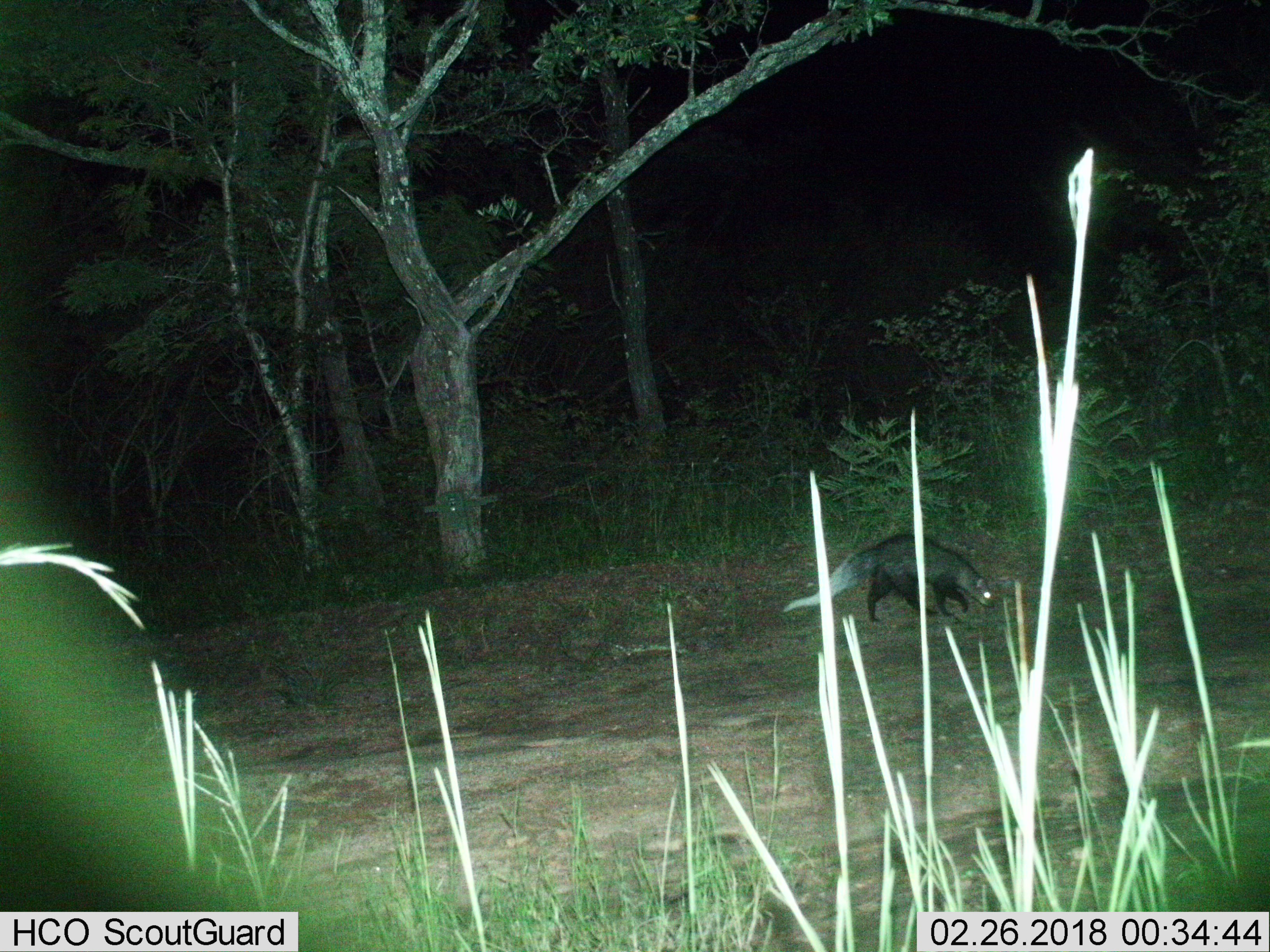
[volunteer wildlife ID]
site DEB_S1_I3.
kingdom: Animalia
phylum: Chordata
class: Mammalia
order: Carnivora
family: Herpestidae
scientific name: Herpestidae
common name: mongoose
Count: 1.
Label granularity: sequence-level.